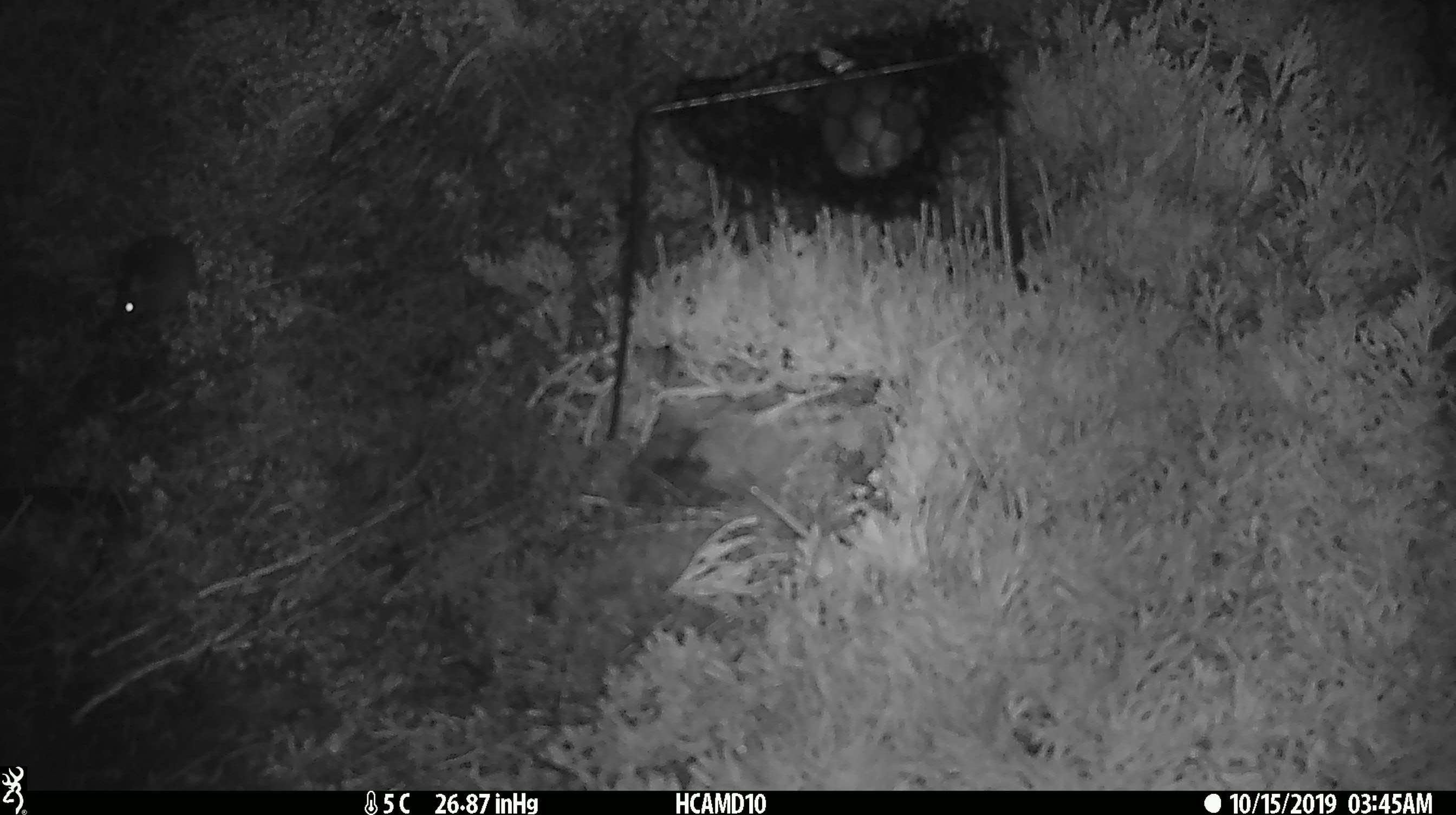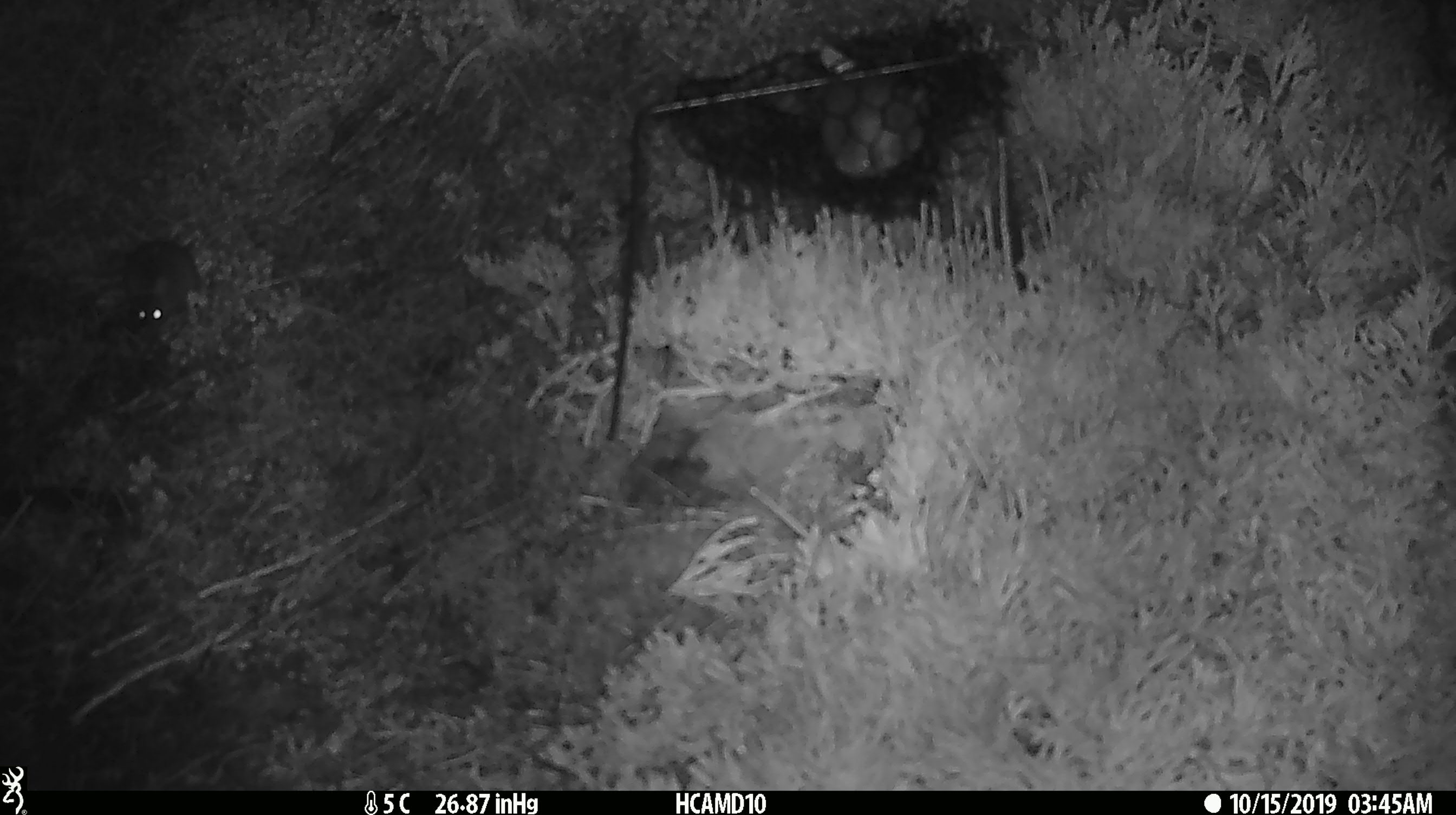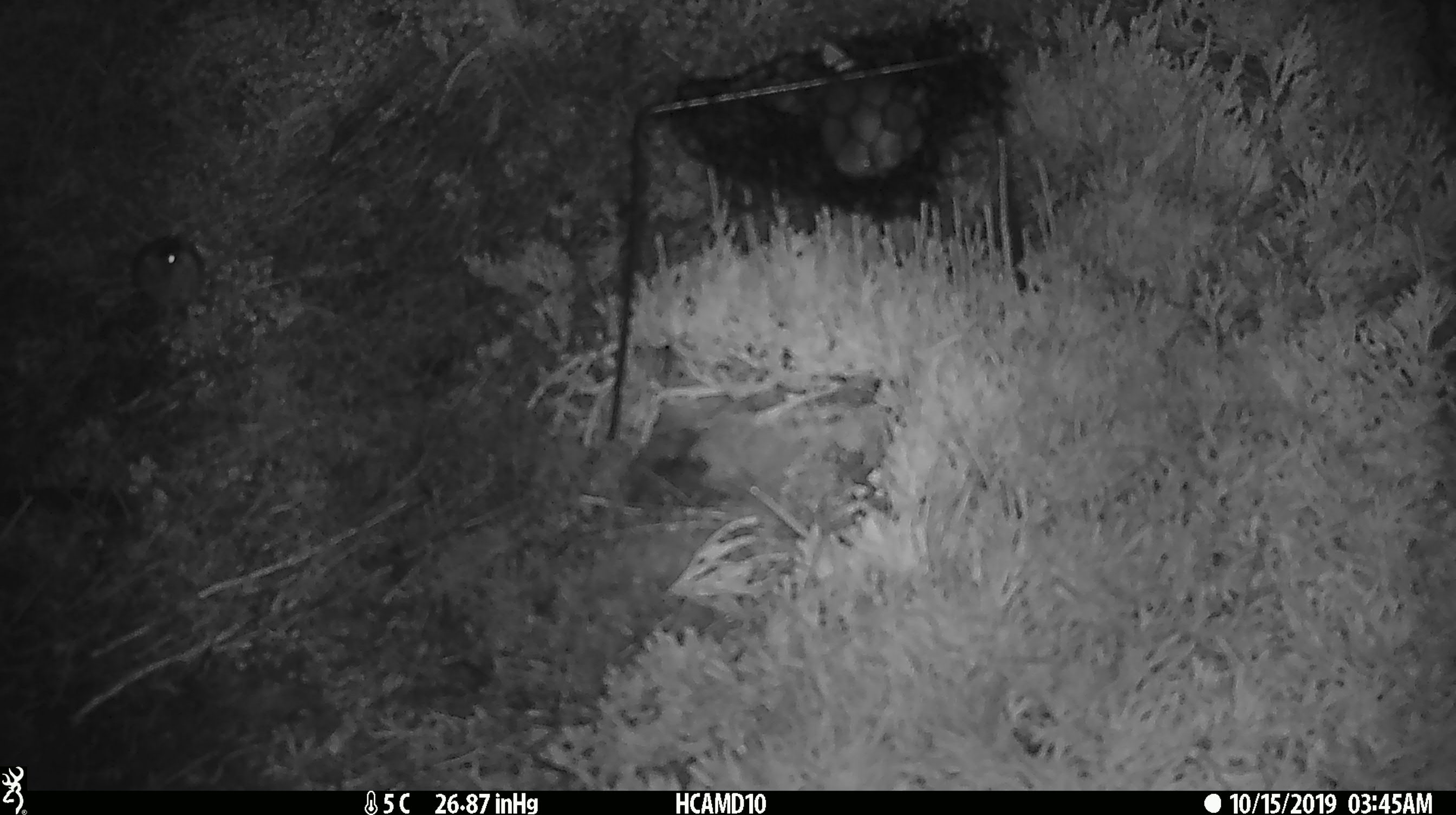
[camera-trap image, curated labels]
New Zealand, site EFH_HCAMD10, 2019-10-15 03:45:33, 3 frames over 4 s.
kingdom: Animalia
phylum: Chordata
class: Mammalia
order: Rodentia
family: Muridae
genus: Mus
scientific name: Mus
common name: mouse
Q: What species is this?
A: Mouse (Mus).